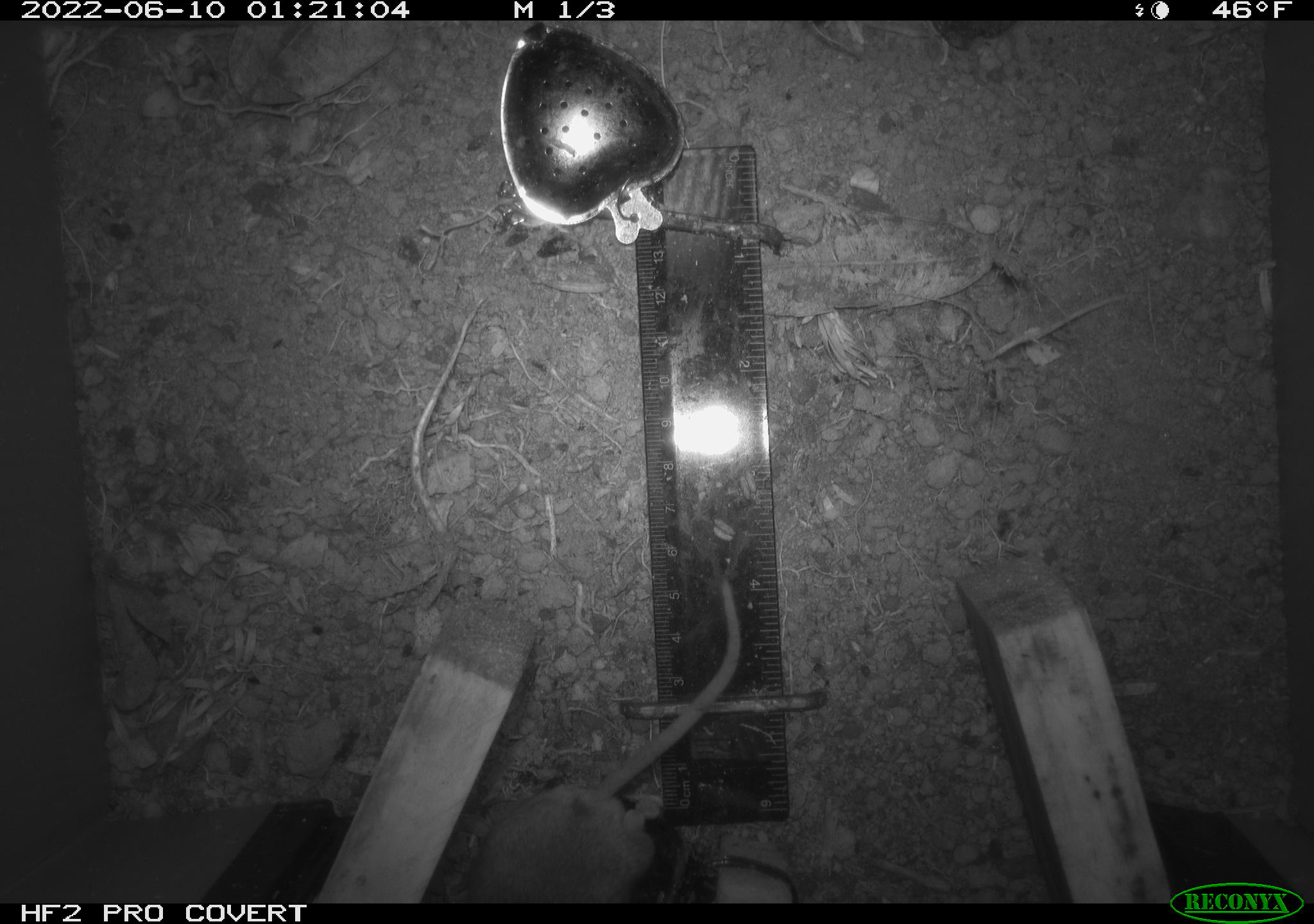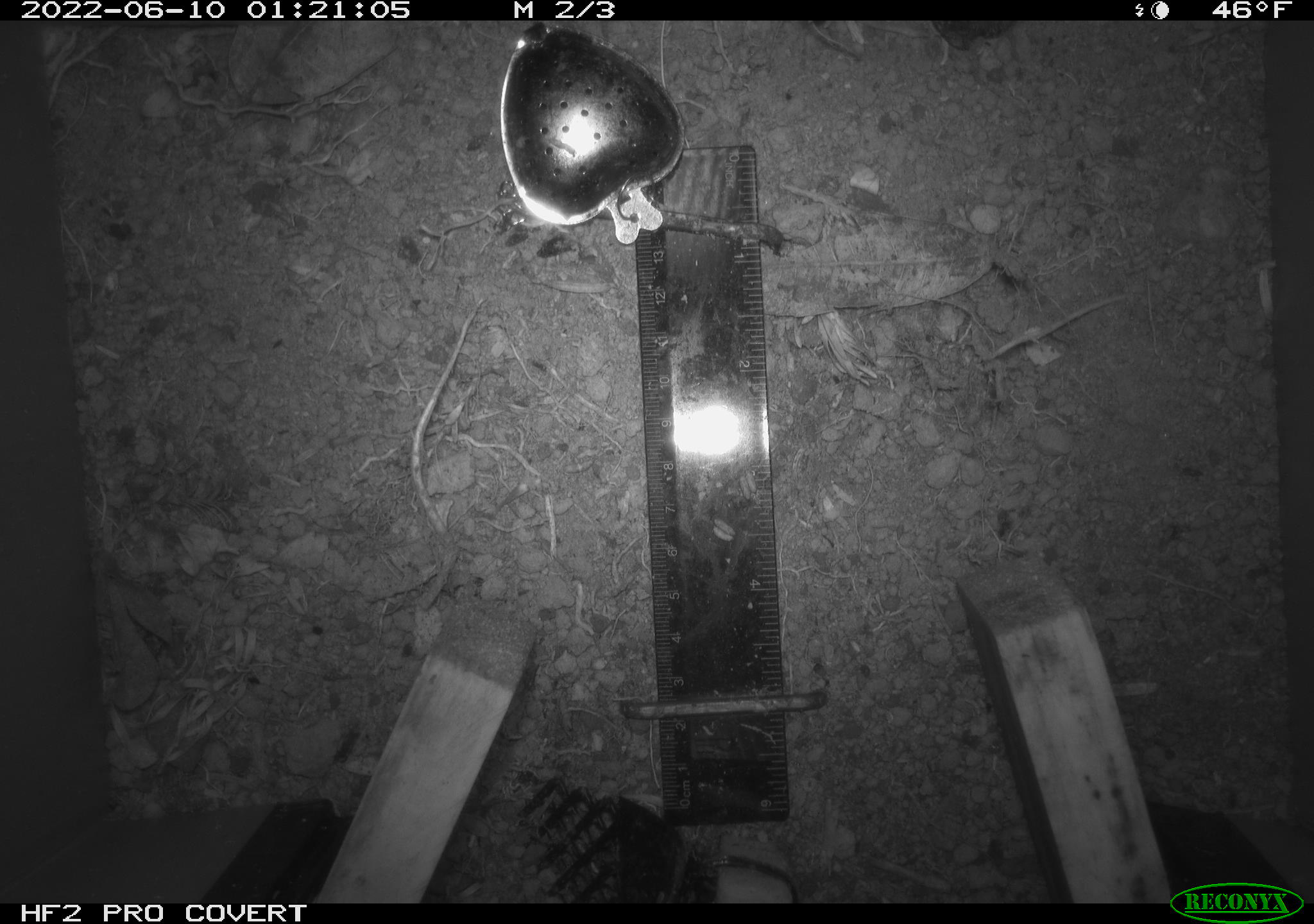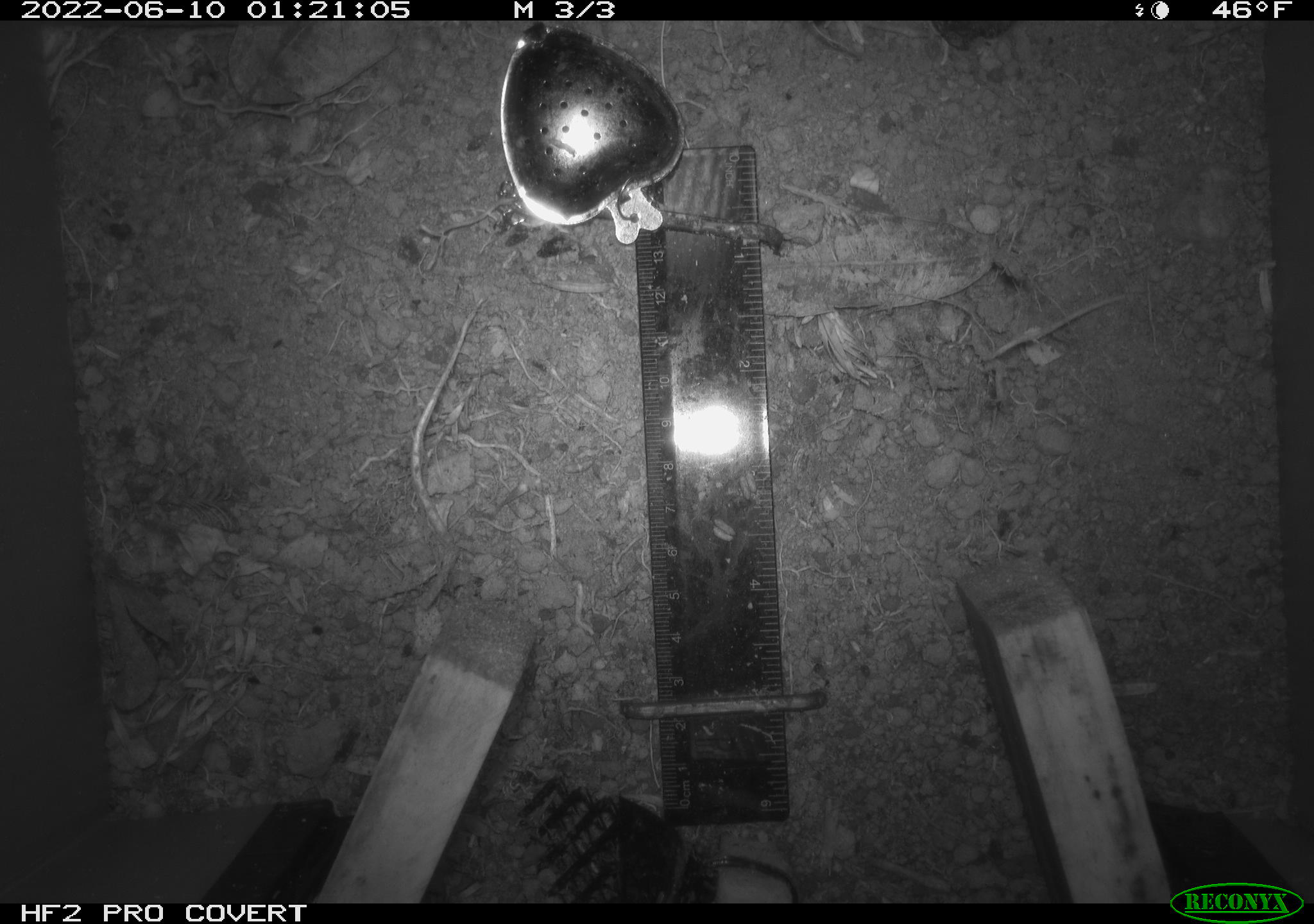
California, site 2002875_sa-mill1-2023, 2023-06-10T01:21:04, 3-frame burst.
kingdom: Animalia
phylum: Chordata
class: Mammalia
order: Rodentia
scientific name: Rodentia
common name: mouse species